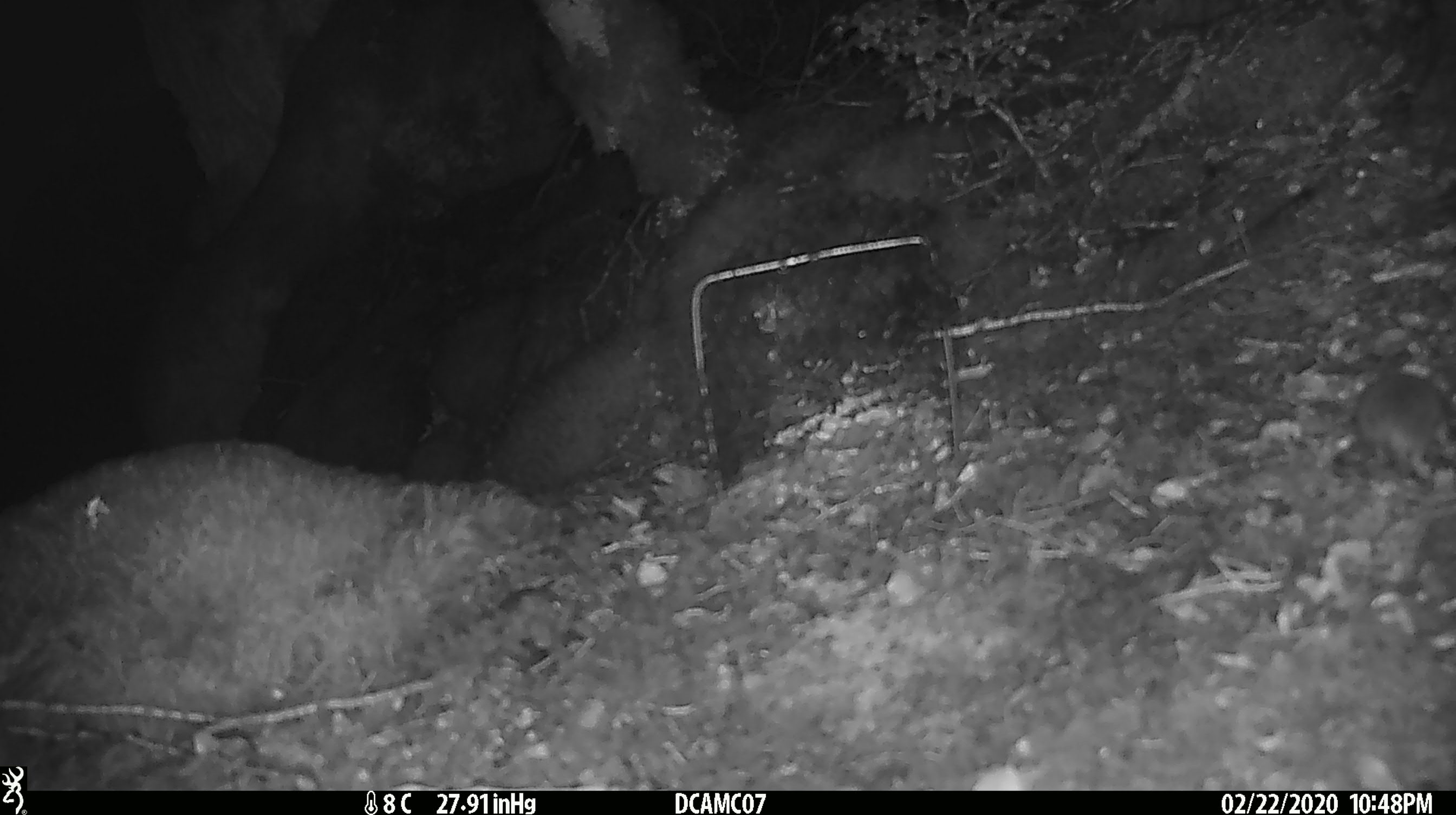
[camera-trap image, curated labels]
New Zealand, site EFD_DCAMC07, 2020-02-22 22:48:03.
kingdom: Animalia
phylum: Chordata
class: Mammalia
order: Rodentia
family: Muridae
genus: Mus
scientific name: Mus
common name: mouse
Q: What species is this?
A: Mouse (Mus).